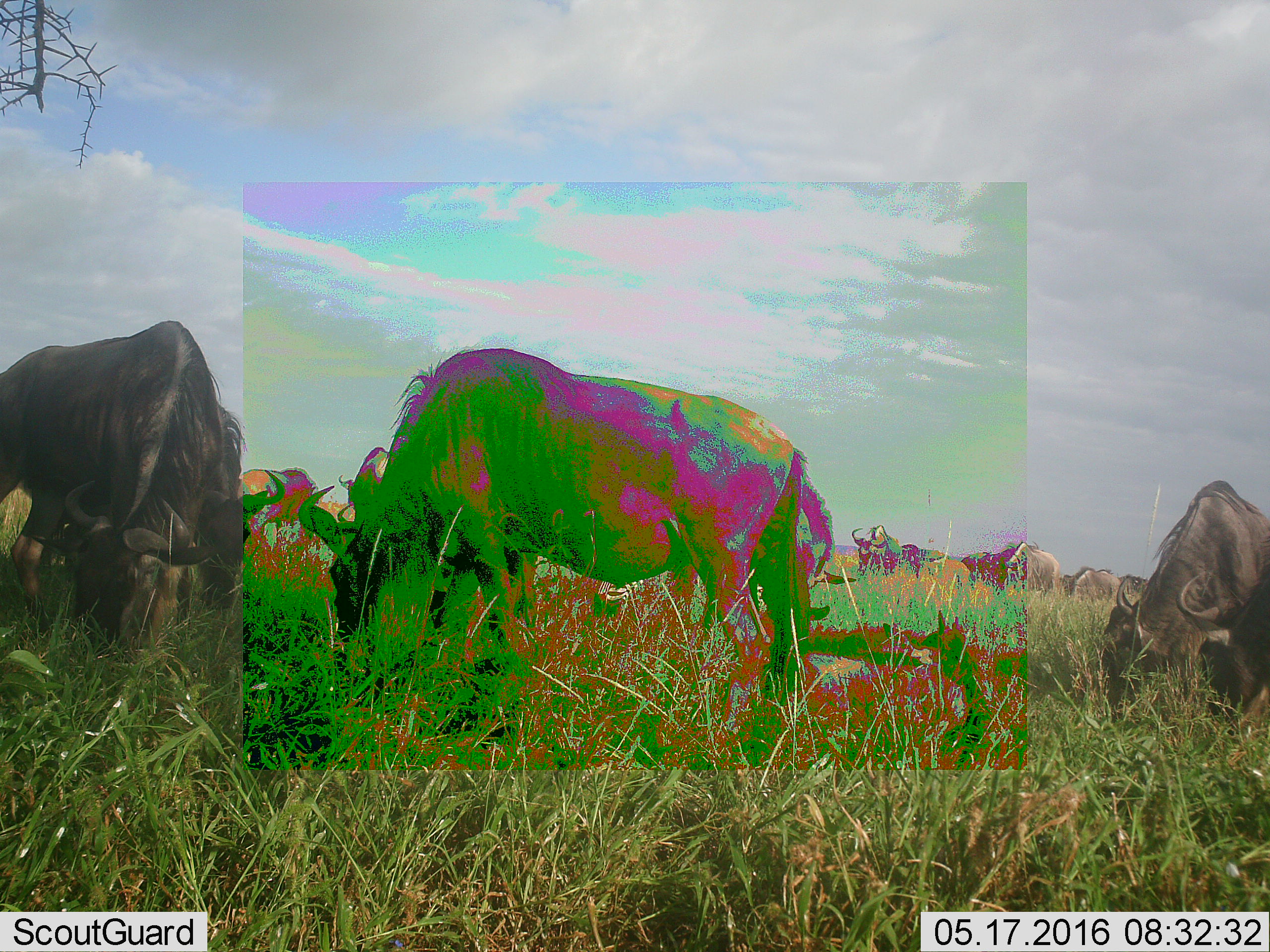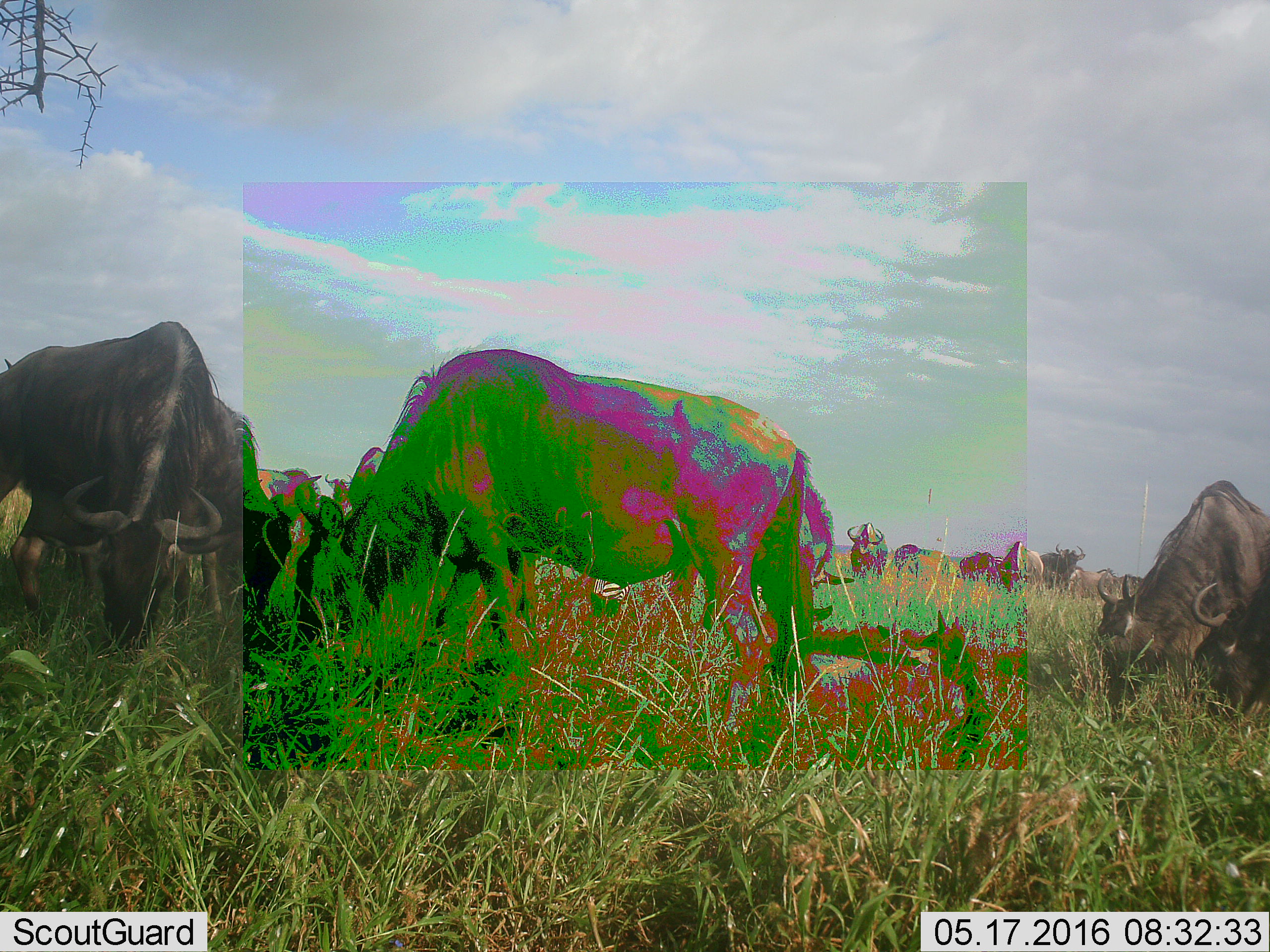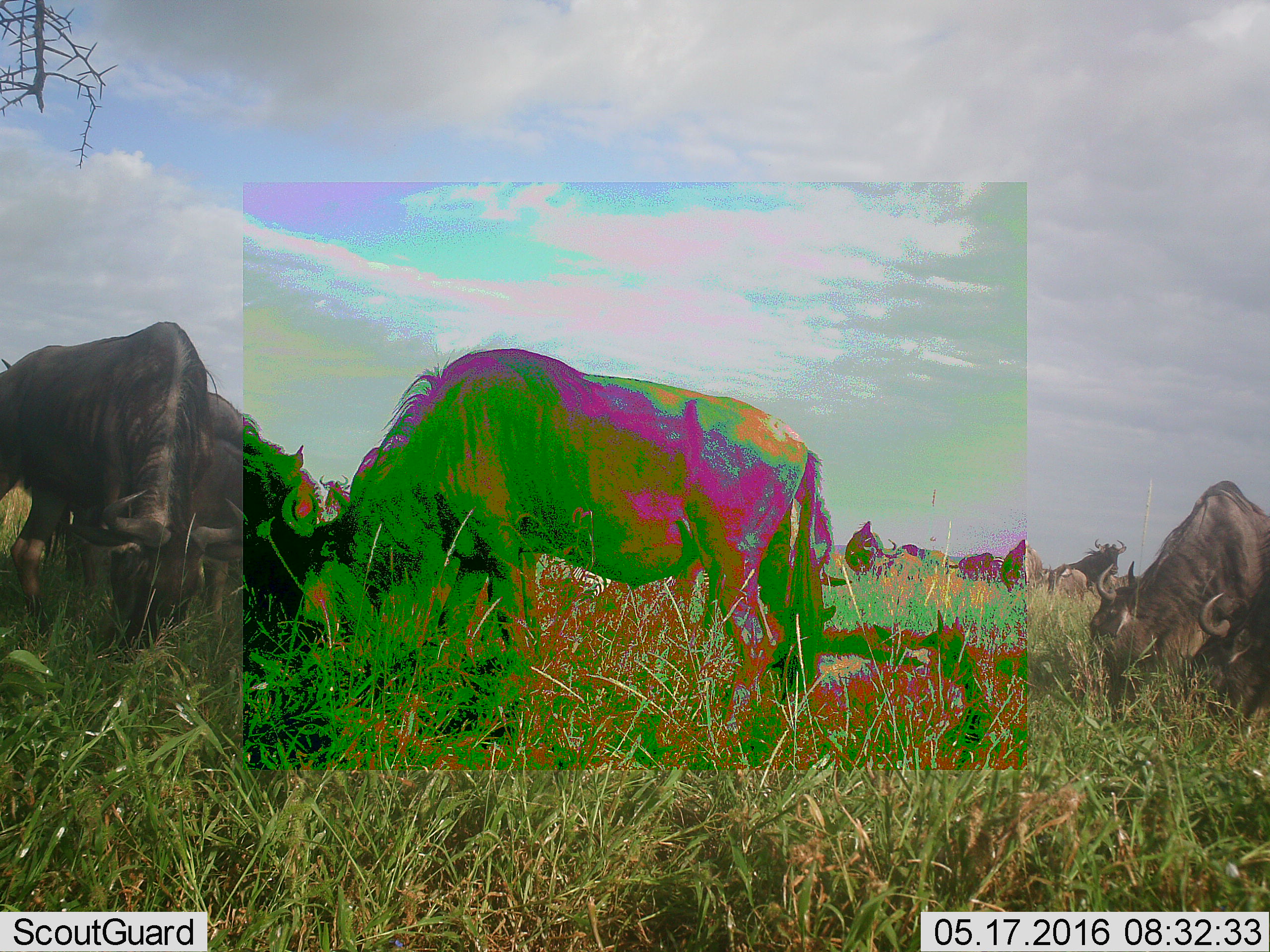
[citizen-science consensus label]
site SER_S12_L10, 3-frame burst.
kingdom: Animalia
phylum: Chordata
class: Mammalia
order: Artiodactyla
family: Bovidae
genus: Connochaetes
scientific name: Connochaetes taurinus taurinus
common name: blue wildebeest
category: wildebeestblue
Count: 11-50.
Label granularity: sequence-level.